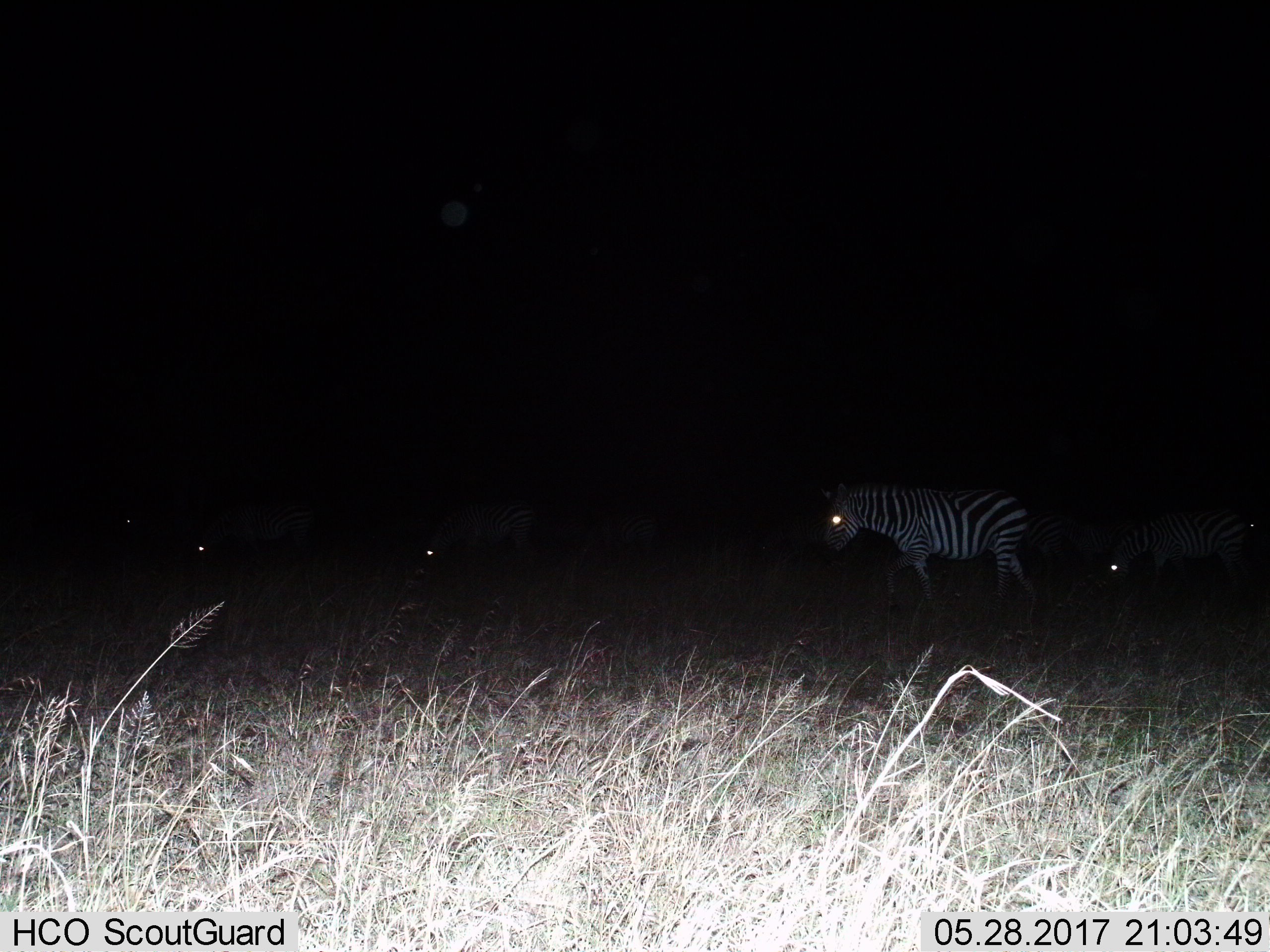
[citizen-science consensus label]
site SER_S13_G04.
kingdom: Animalia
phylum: Chordata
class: Mammalia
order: Perissodactyla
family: Equidae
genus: Equus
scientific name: Equus quagga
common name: plains zebra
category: zebraplains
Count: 5.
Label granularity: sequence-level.